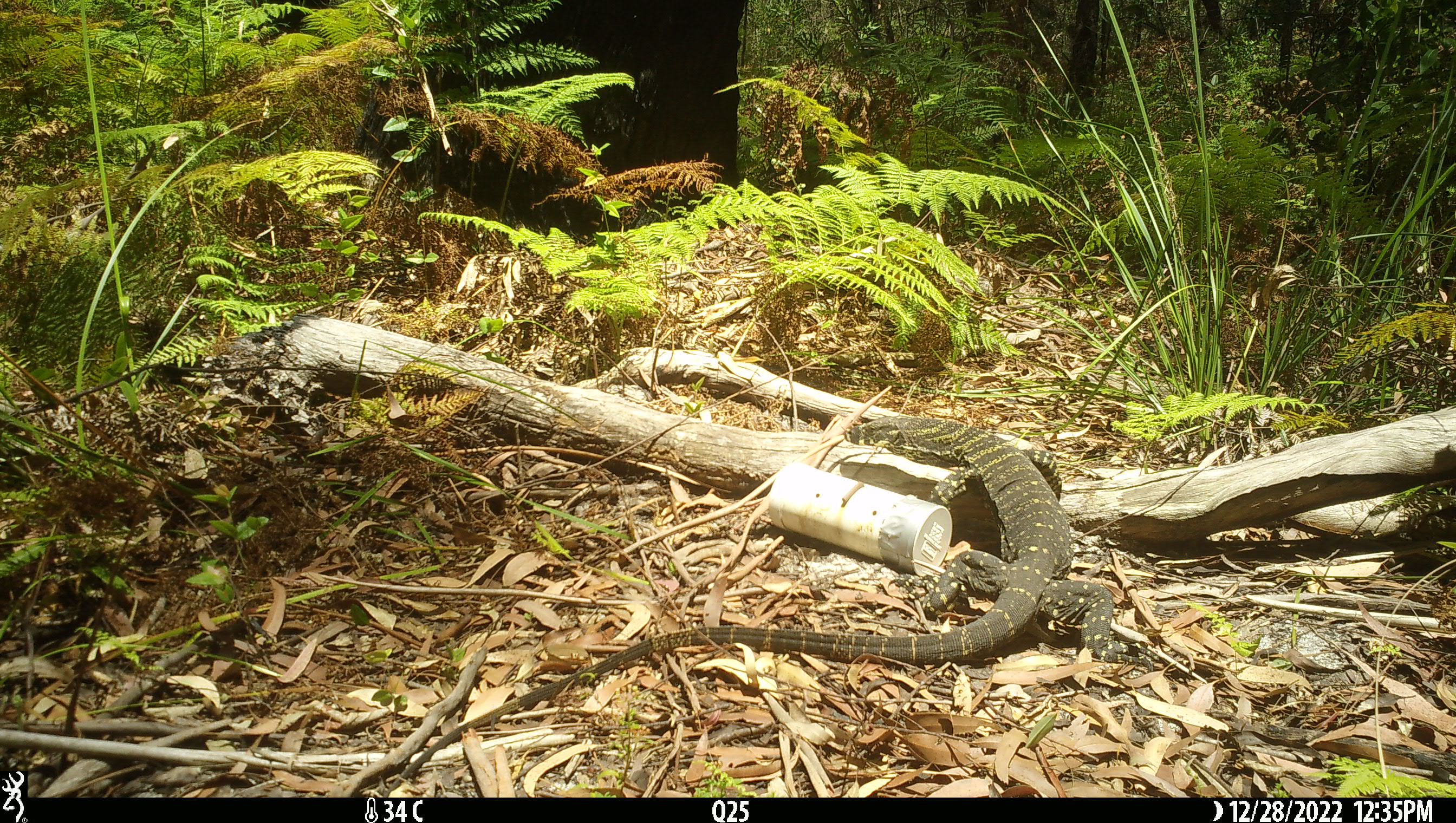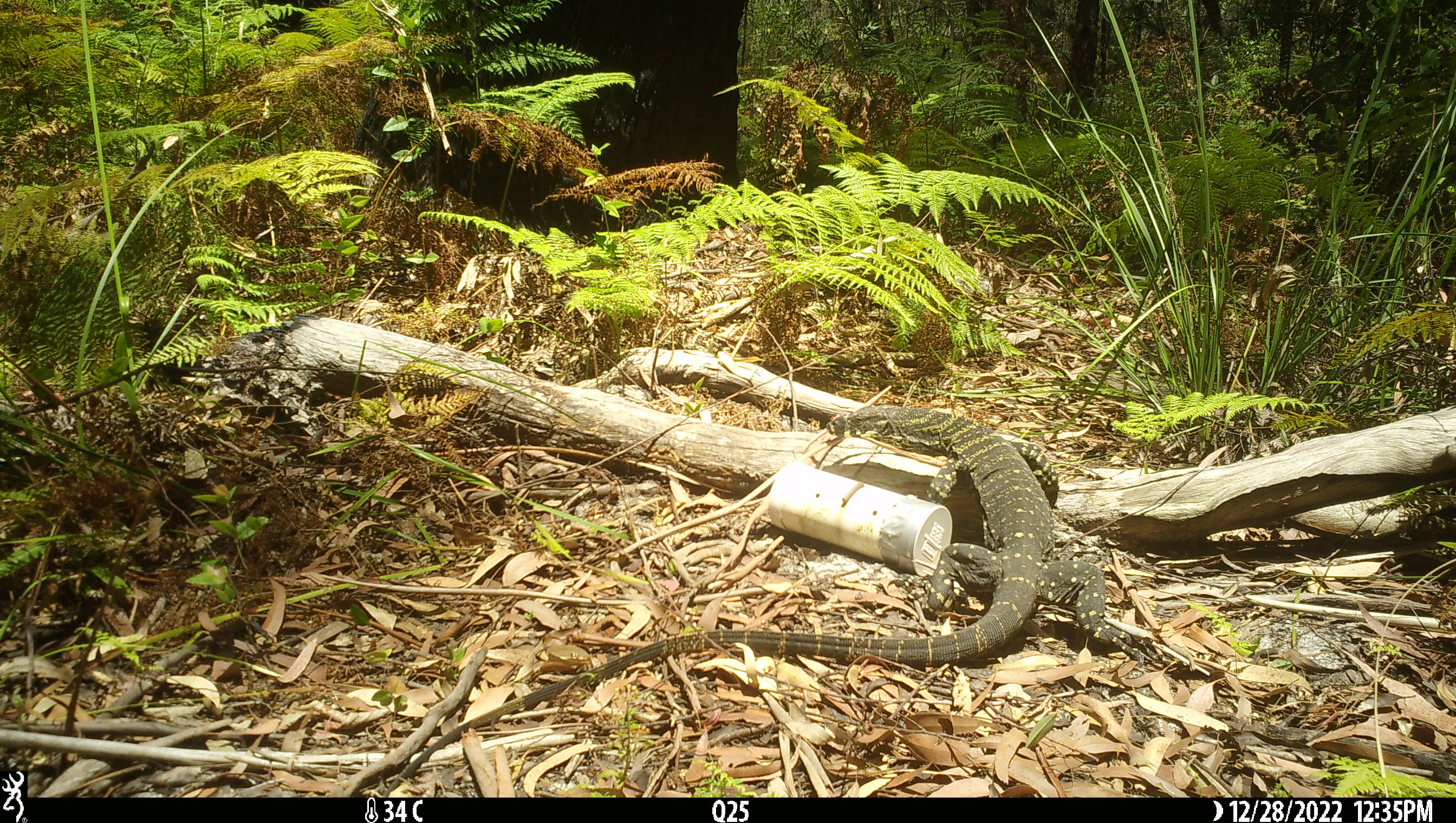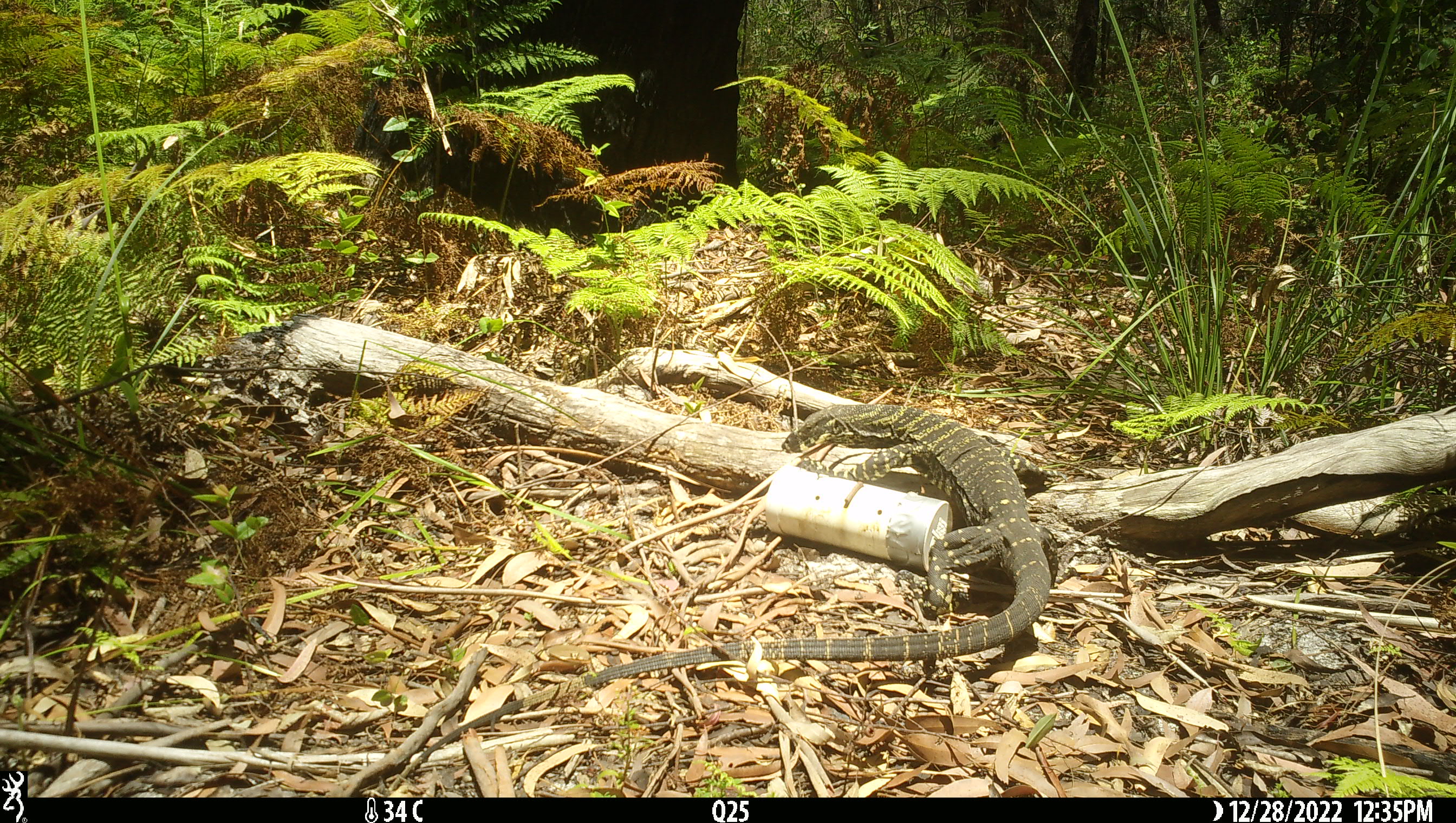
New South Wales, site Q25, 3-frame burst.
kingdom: Animalia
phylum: Chordata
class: Reptilia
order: Squamata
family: Varanidae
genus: Varanus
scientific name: Varanus varius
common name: lace monitor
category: goanna